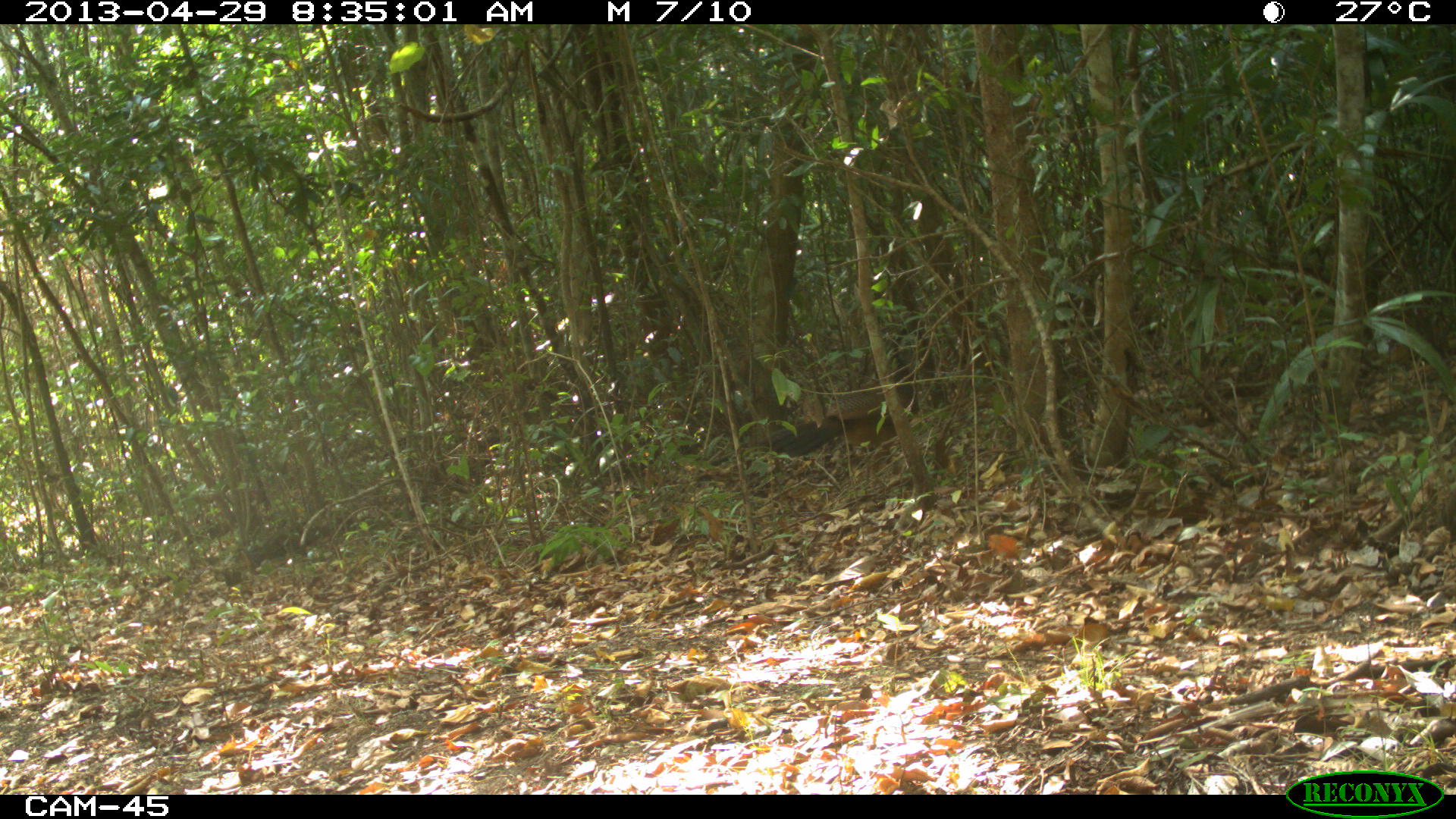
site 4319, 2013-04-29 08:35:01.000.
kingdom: Animalia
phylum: Chordata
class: Aves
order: Galliformes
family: Cracidae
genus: Crax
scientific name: Crax rubra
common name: great curassow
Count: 1.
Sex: female.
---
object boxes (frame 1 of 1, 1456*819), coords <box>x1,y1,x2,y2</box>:
crax rubra: <box>765,323,920,496</box>